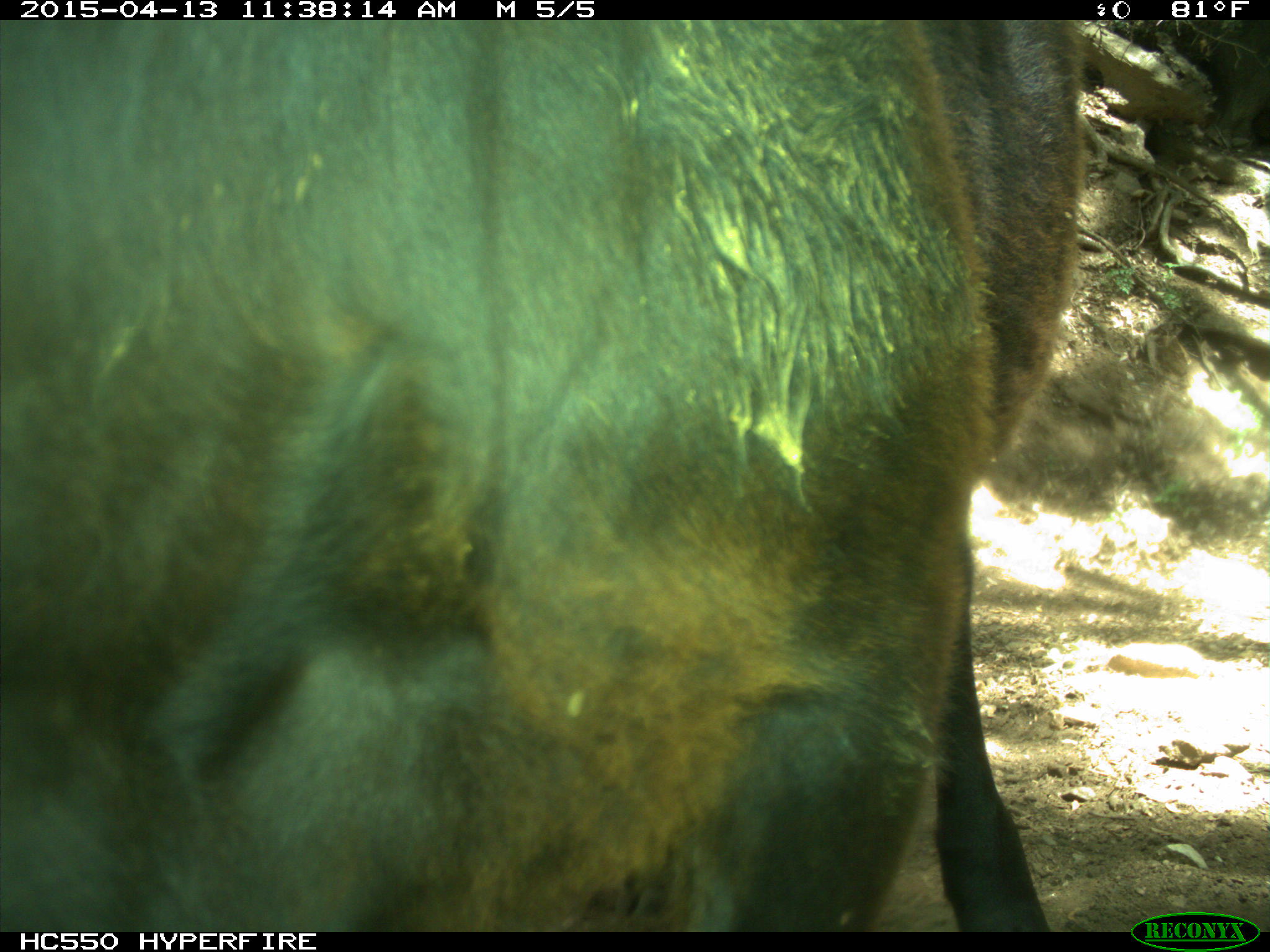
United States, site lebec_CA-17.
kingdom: Animalia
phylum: Chordata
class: Mammalia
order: Artiodactyla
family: Bovidae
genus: Bos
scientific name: Bos taurus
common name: domestic cow